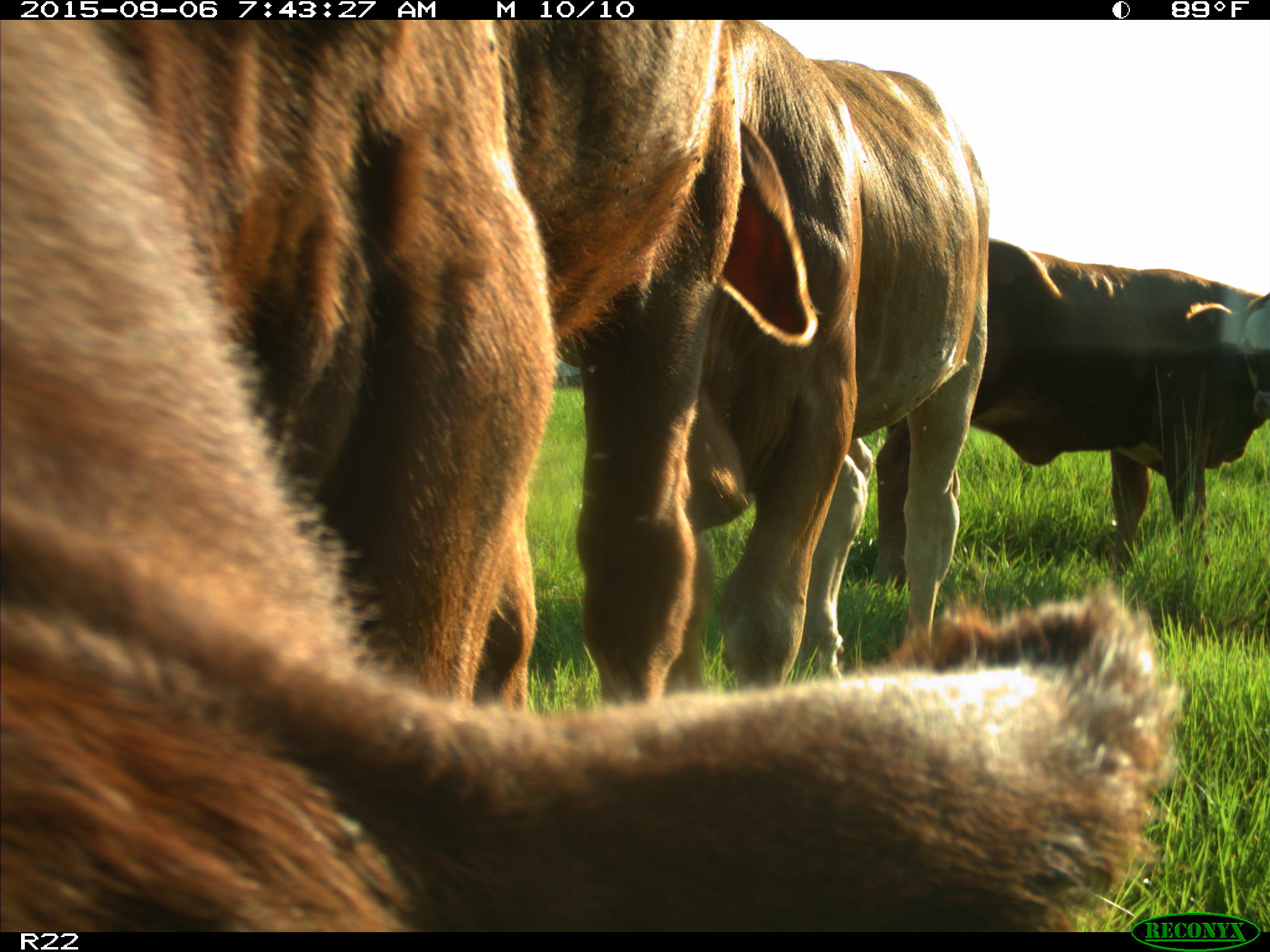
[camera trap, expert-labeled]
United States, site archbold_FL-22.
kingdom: Animalia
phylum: Chordata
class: Mammalia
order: Artiodactyla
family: Bovidae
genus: Bos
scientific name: Bos taurus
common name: domestic cow